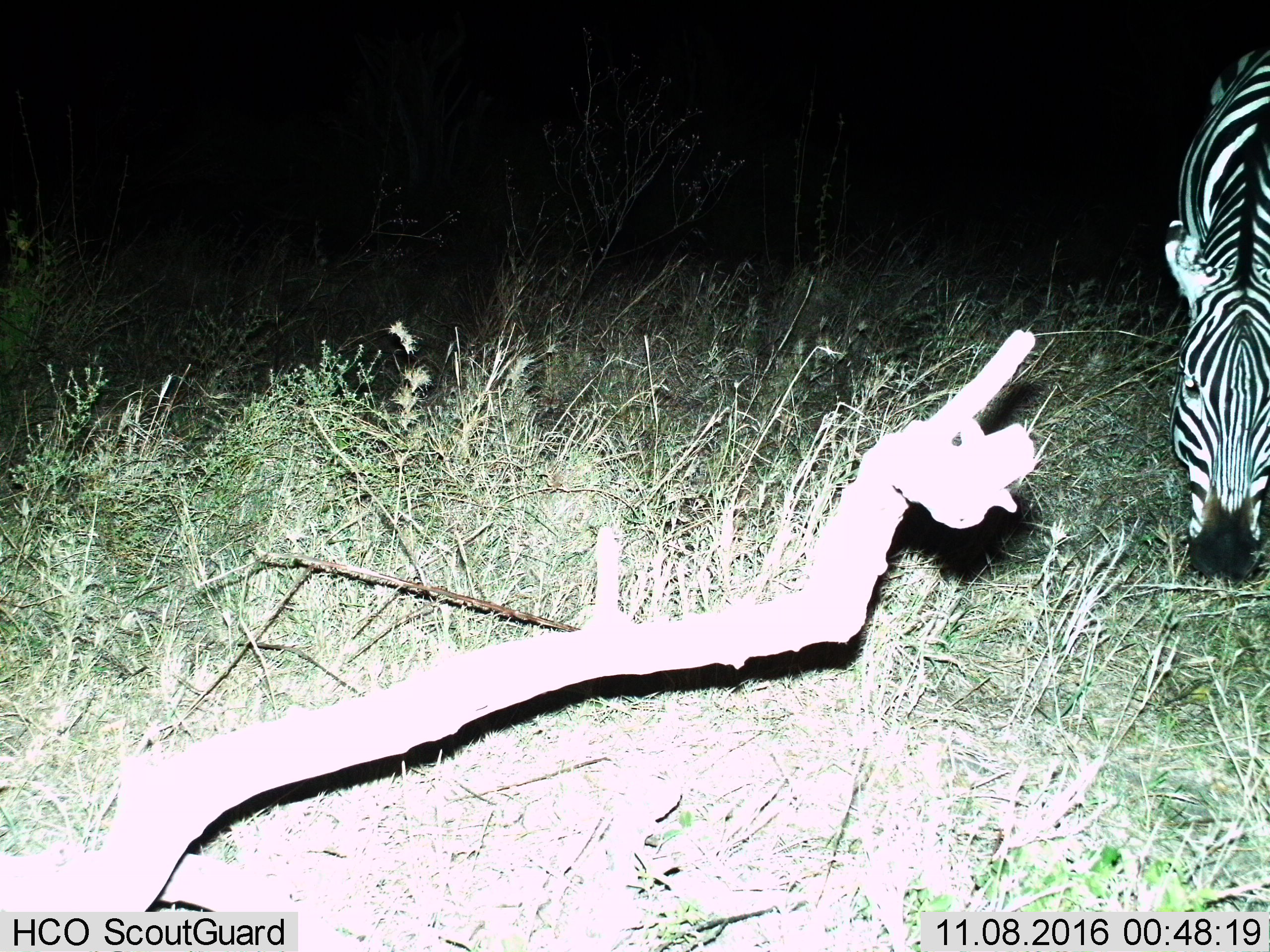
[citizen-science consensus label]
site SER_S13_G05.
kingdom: Animalia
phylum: Chordata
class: Mammalia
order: Perissodactyla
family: Equidae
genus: Equus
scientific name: Equus quagga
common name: plains zebra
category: zebraplains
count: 1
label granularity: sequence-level